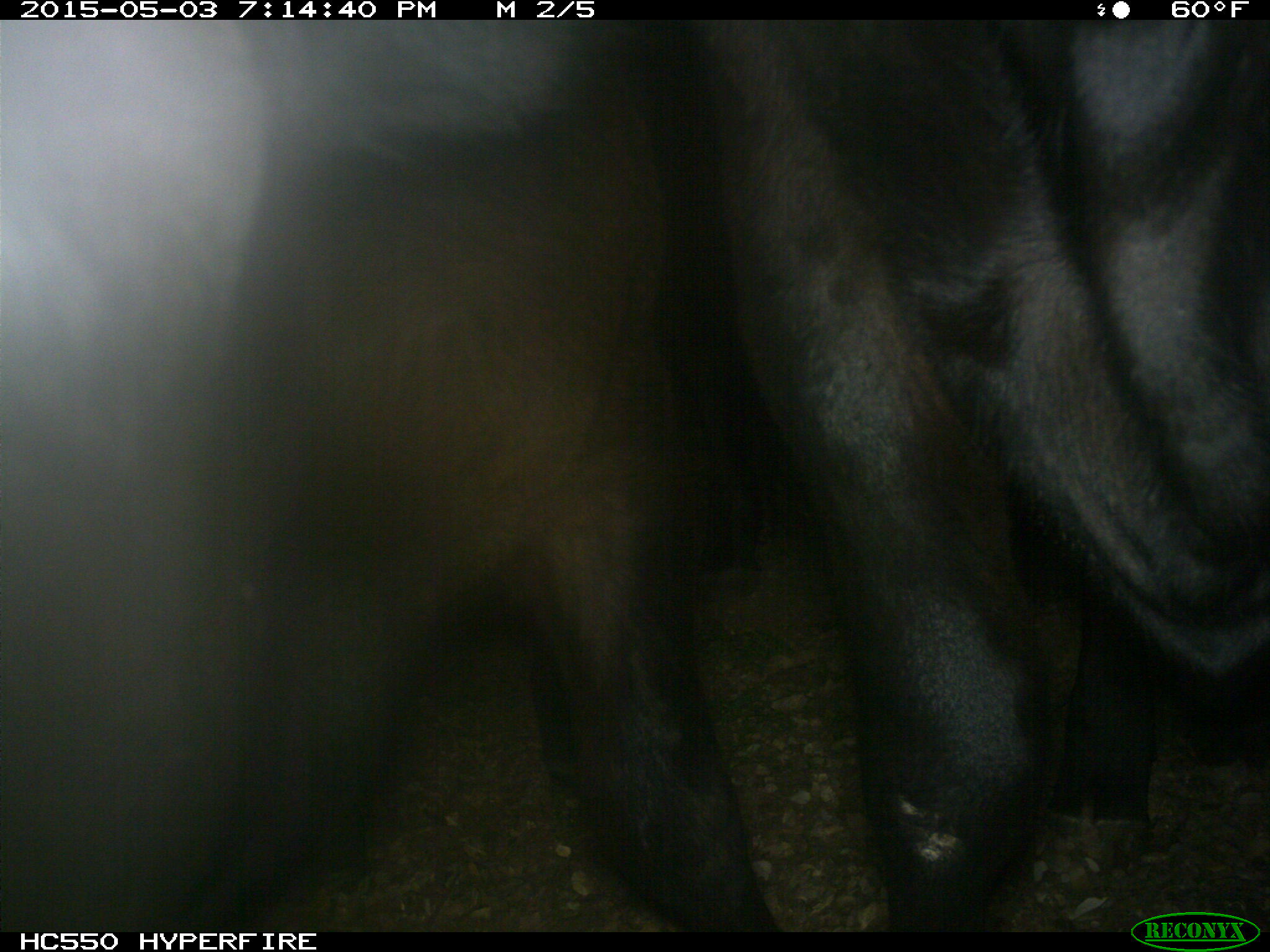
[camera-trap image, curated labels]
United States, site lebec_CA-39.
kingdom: Animalia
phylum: Chordata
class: Mammalia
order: Artiodactyla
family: Bovidae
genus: Bos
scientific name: Bos taurus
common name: domestic cow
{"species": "Bos taurus (domestic cow)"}